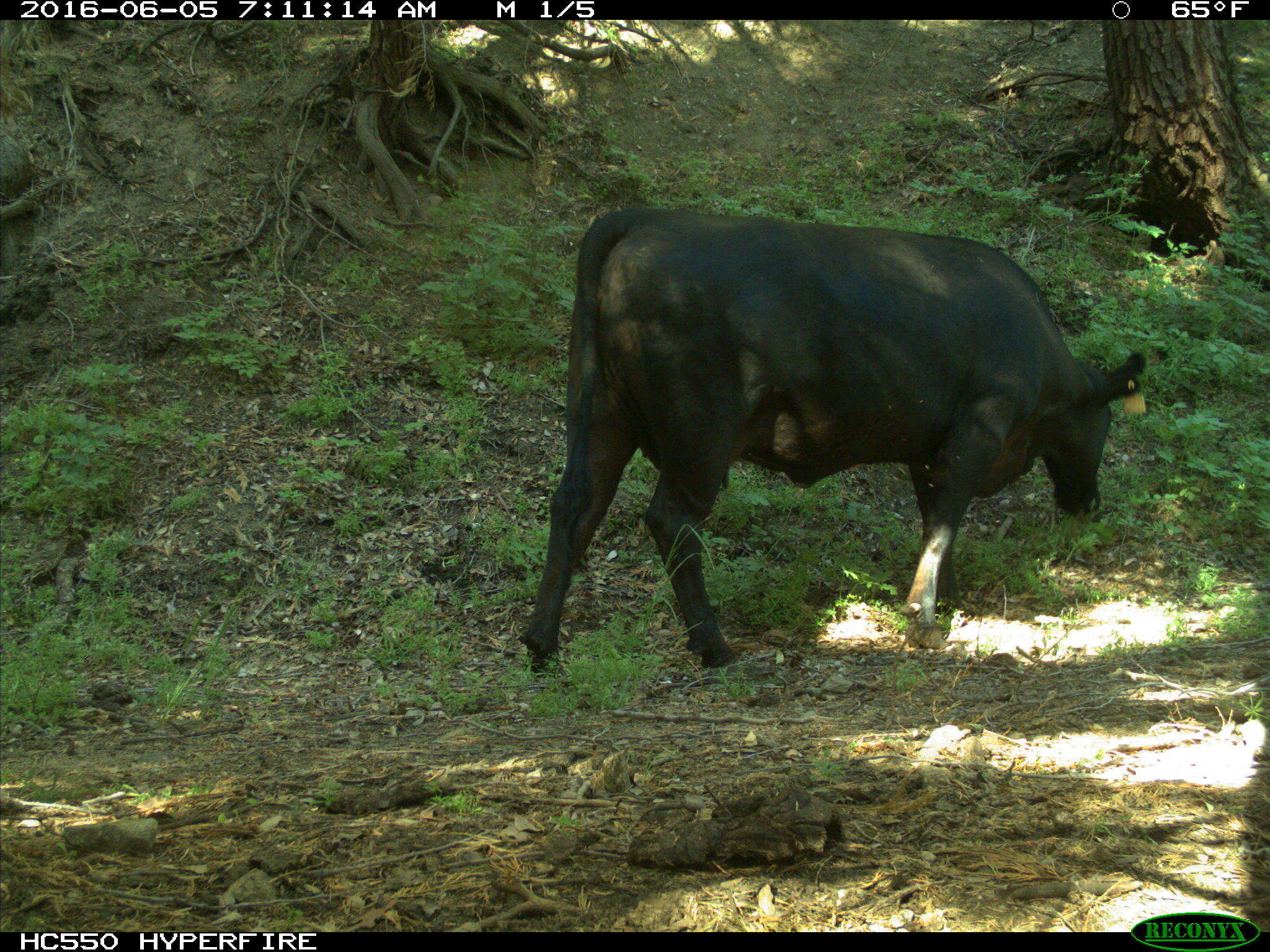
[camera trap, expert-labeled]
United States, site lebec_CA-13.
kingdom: Animalia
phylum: Chordata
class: Mammalia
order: Artiodactyla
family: Bovidae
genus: Bos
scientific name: Bos taurus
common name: domestic cow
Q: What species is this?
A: Bos taurus (domestic cow).